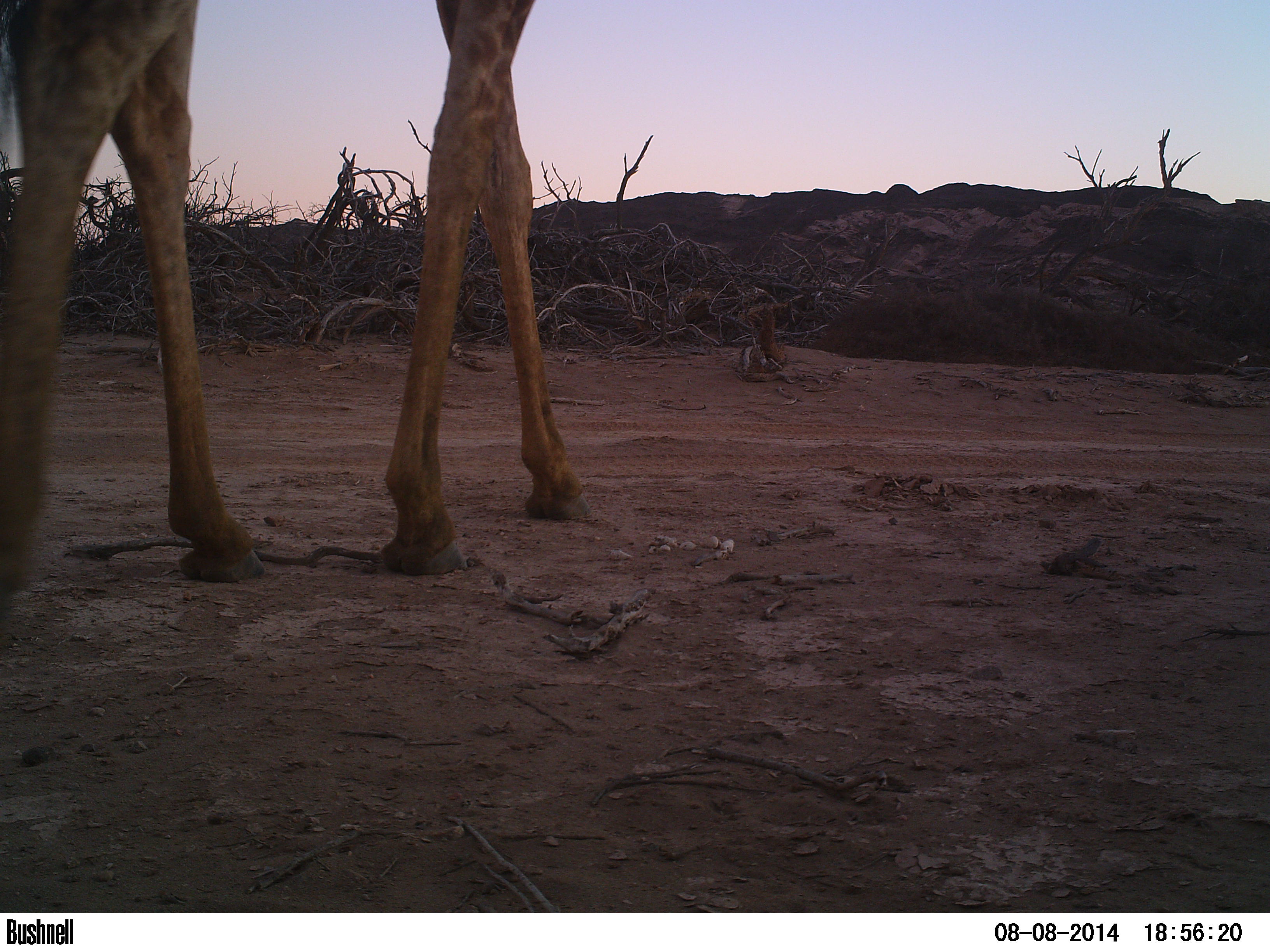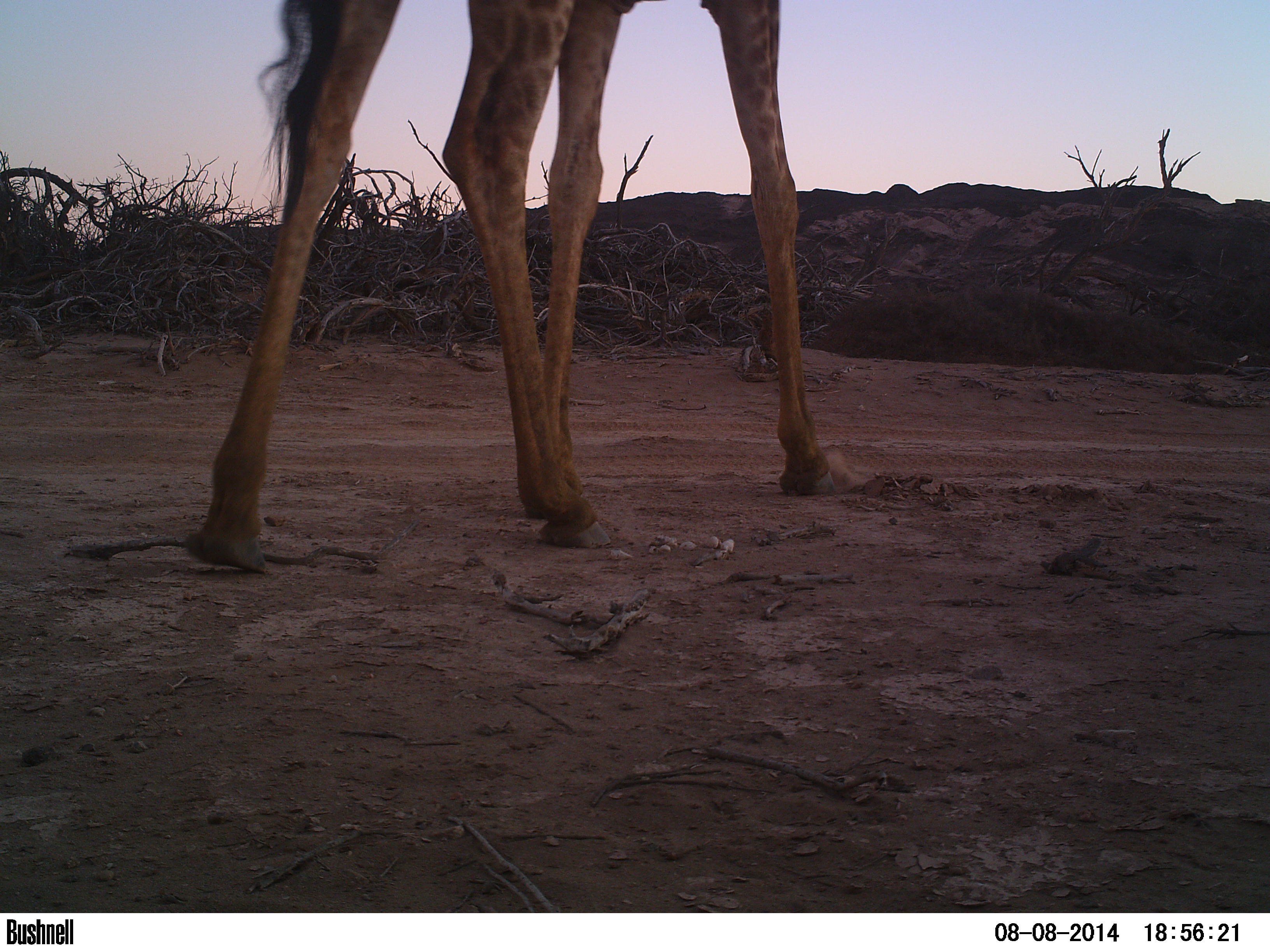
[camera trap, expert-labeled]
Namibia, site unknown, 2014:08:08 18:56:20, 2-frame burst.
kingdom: Animalia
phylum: Chordata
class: Mammalia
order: Artiodactyla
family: Giraffidae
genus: Giraffa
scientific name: Giraffa camelopardalis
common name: giraffe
Giraffa camelopardalis (giraffe).